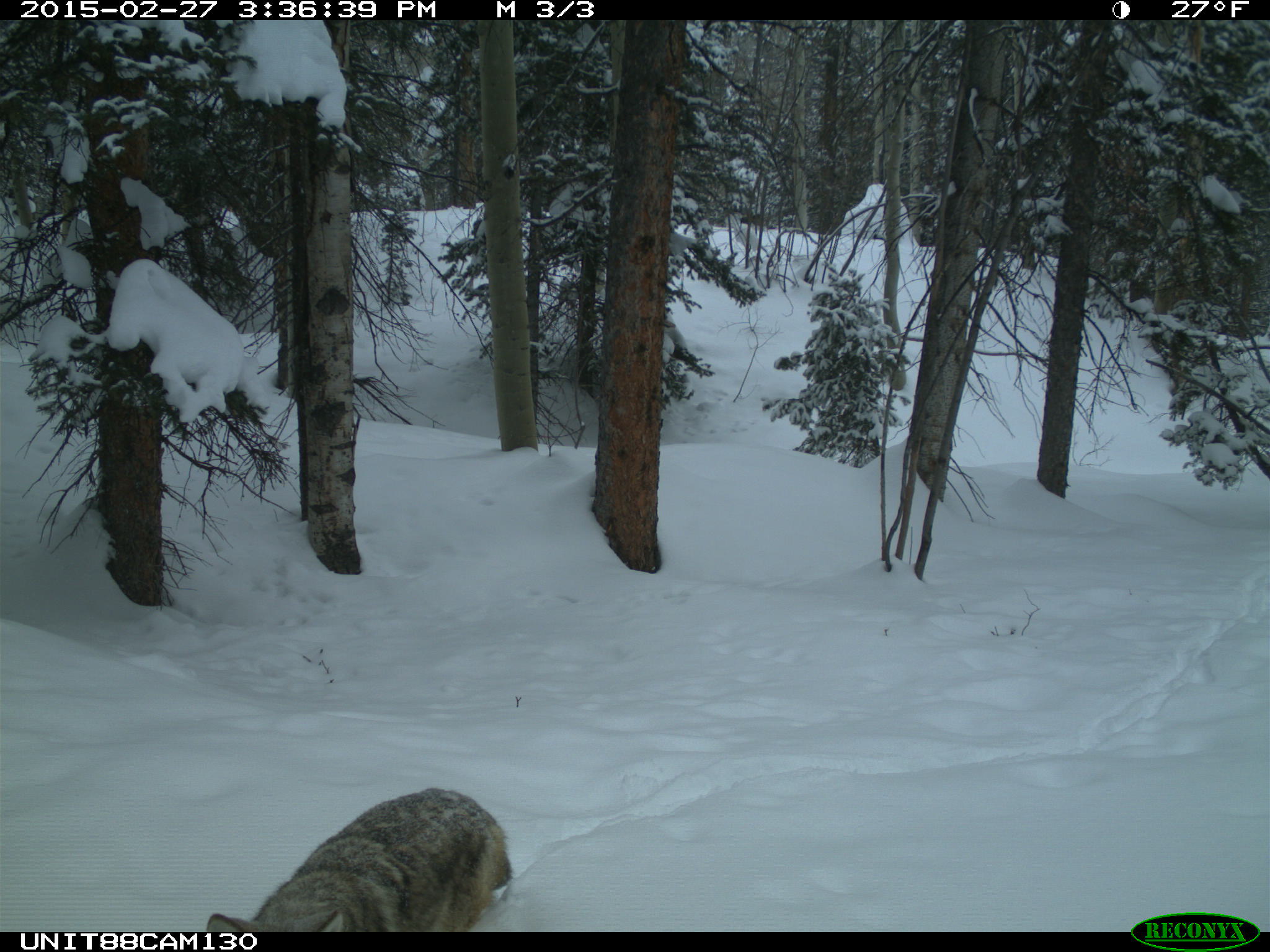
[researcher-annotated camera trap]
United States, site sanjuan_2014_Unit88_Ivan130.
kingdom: Animalia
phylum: Chordata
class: Mammalia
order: Carnivora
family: Canidae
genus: Canis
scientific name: Canis latrans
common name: coyote